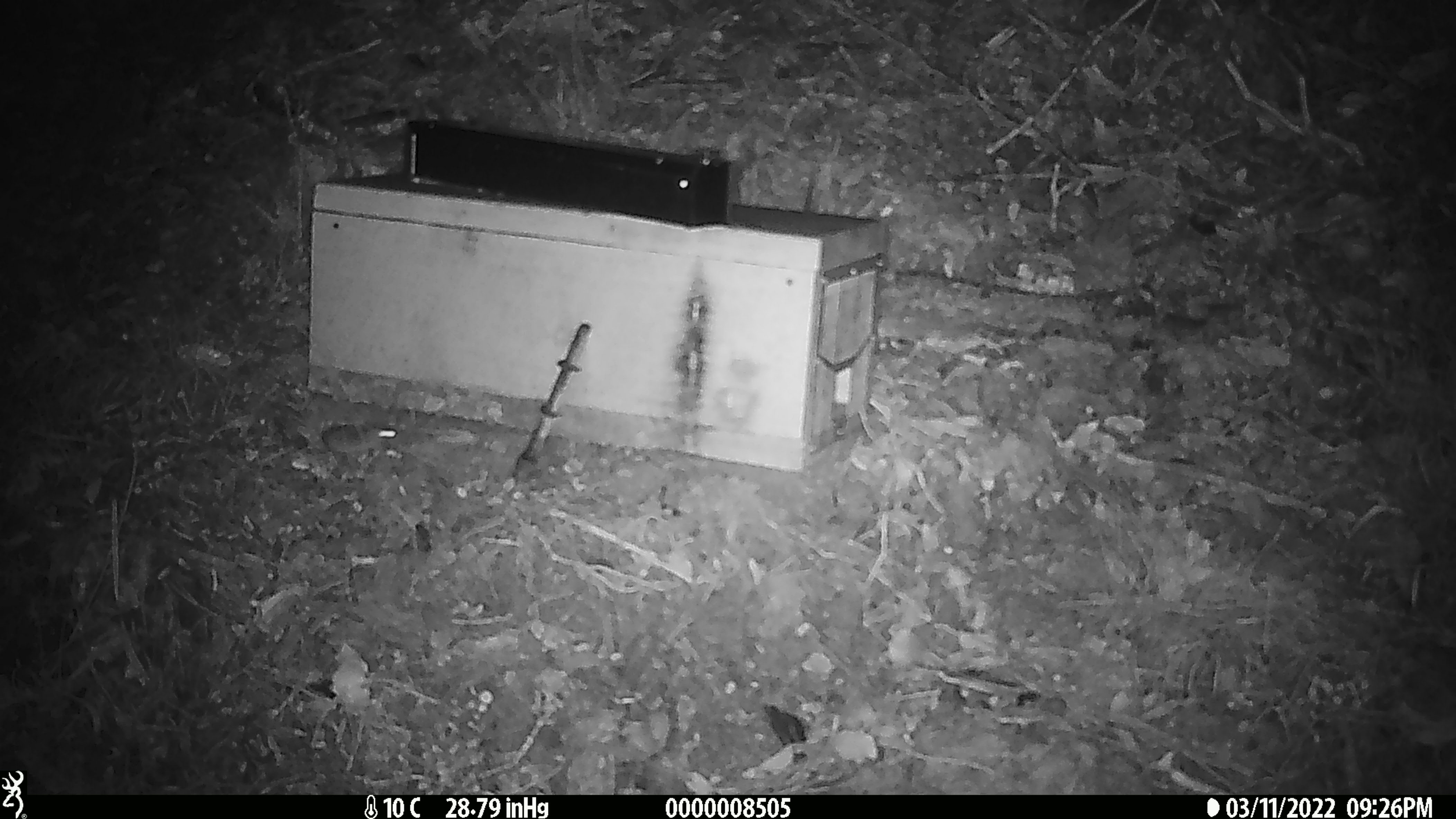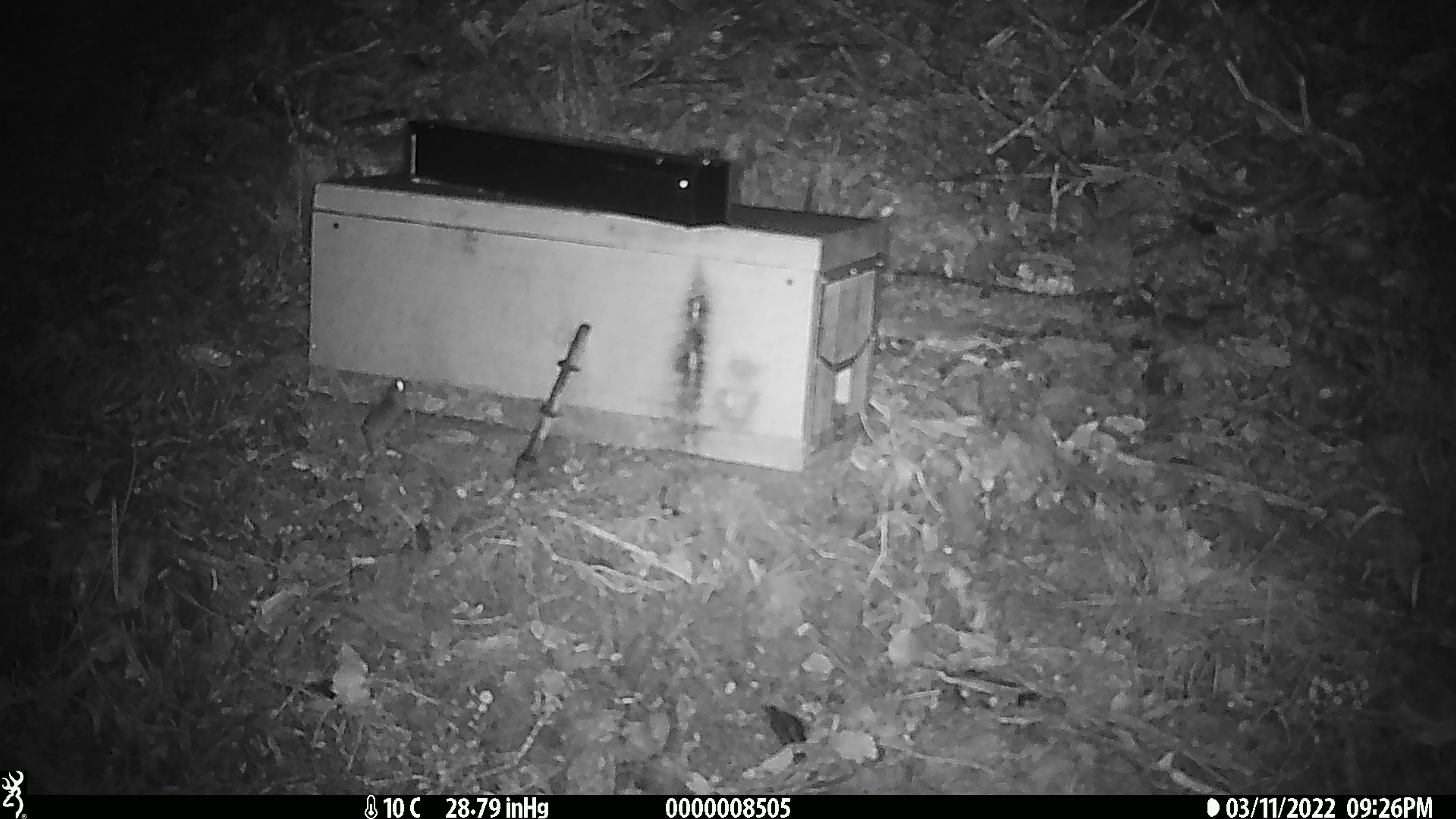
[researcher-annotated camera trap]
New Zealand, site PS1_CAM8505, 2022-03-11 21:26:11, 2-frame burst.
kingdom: Animalia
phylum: Chordata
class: Mammalia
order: Rodentia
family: Muridae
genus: Mus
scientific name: Mus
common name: mouse